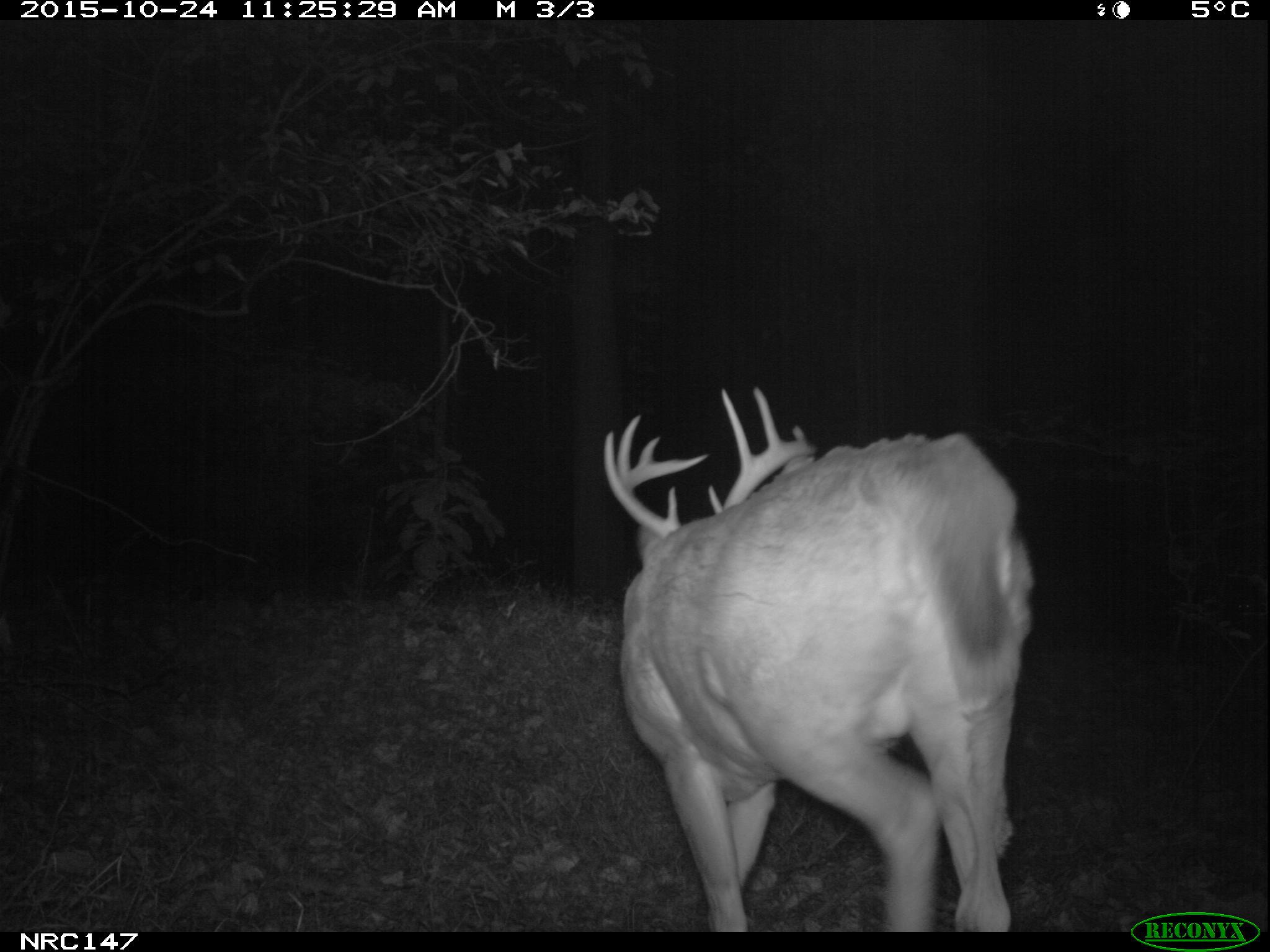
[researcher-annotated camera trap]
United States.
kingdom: Animalia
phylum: Chordata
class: Mammalia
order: Artiodactyla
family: Cervidae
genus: Odocoileus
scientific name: Odocoileus virginianus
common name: white-tailed deer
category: White Tailed Deer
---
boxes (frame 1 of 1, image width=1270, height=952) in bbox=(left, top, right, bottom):
White Tailed Deer: bbox=(591, 375, 1047, 935)